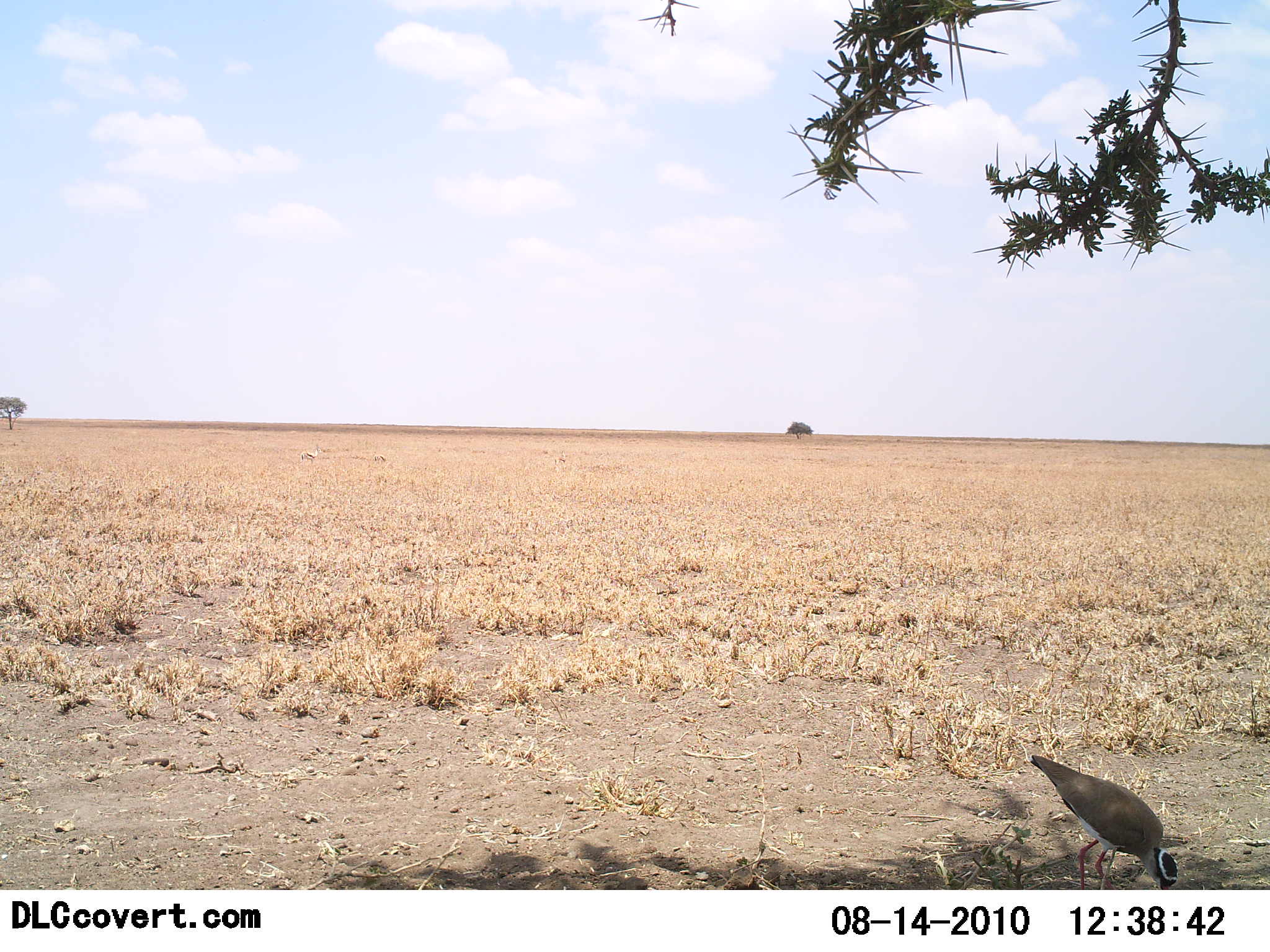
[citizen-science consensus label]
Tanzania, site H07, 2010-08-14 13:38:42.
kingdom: Animalia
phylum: Chordata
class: Aves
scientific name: Aves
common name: bird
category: otherbird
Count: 1.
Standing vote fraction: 24%.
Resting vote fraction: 0%.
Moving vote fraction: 0%.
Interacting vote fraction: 0%.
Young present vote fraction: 0%.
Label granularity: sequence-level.